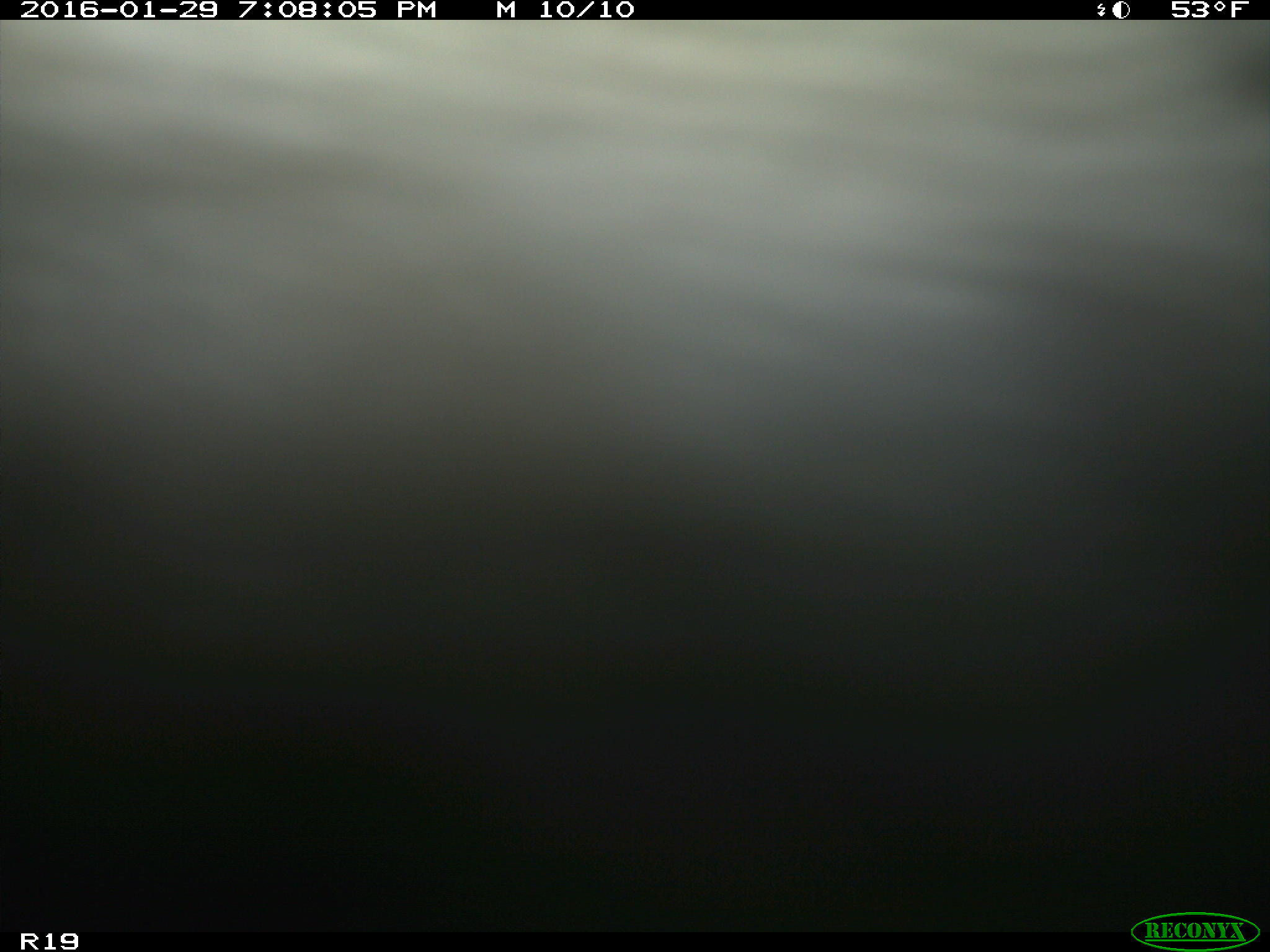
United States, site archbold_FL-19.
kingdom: Animalia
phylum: Chordata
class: Mammalia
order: Artiodactyla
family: Bovidae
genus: Bos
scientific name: Bos taurus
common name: domestic cow